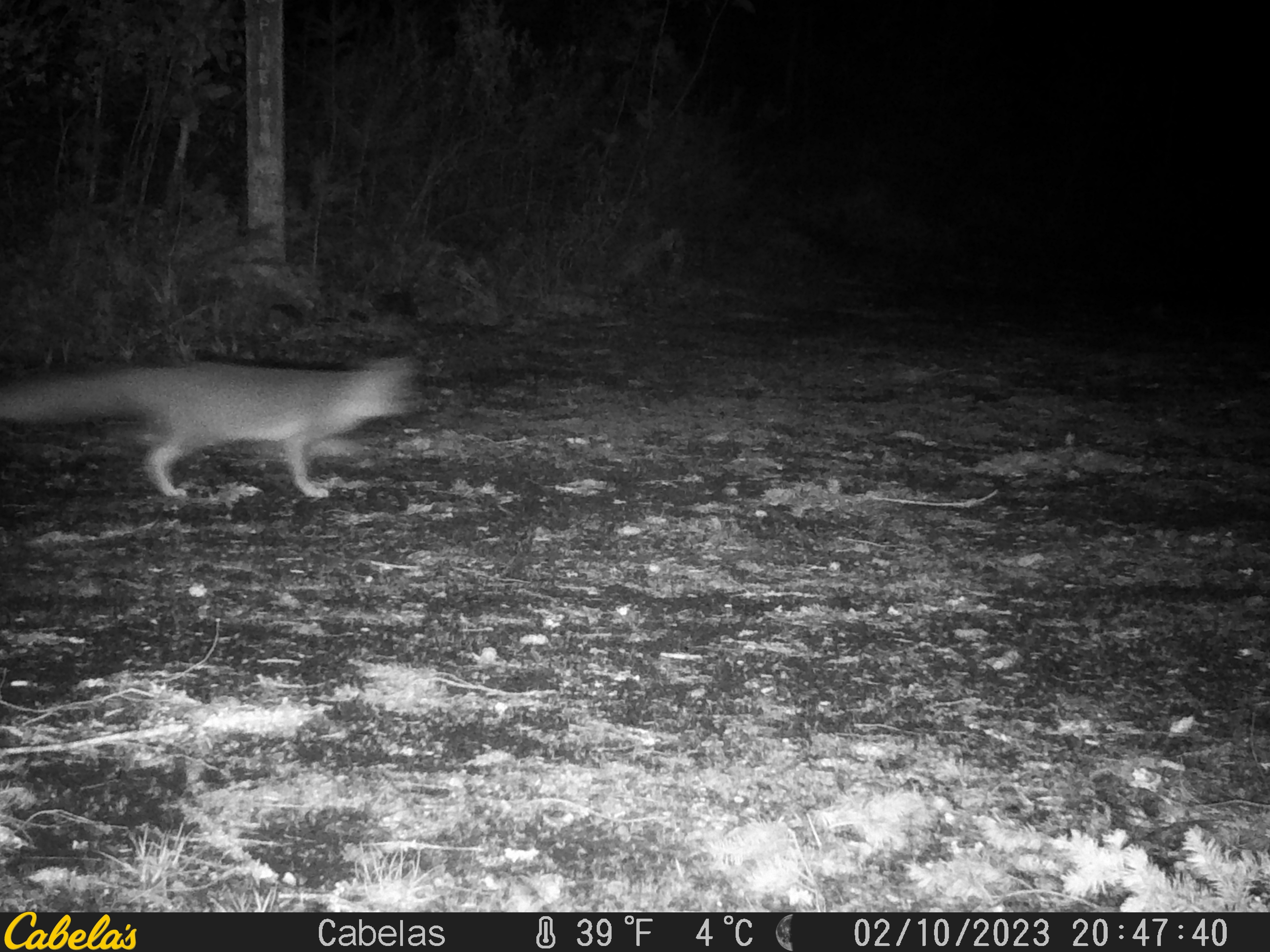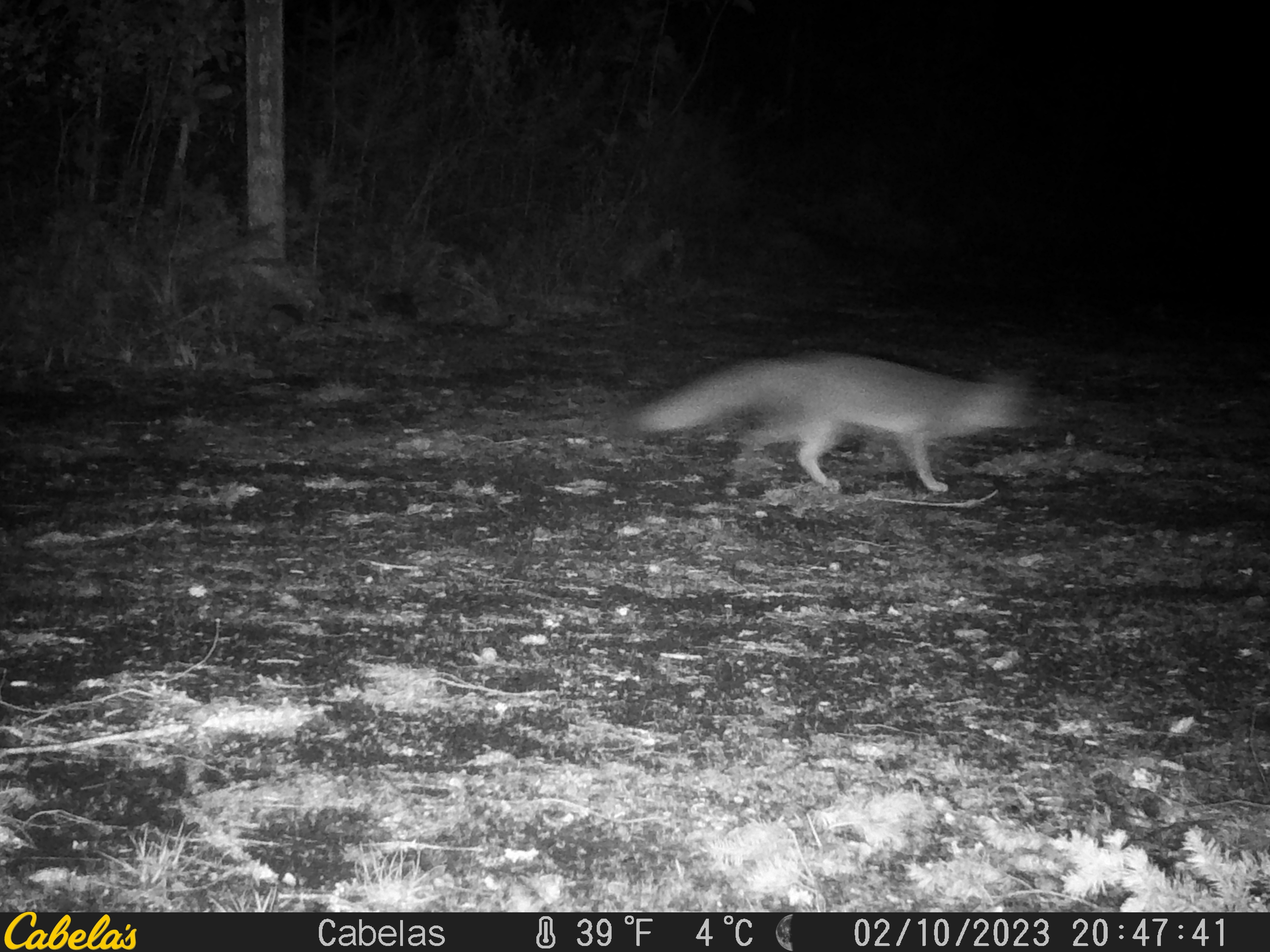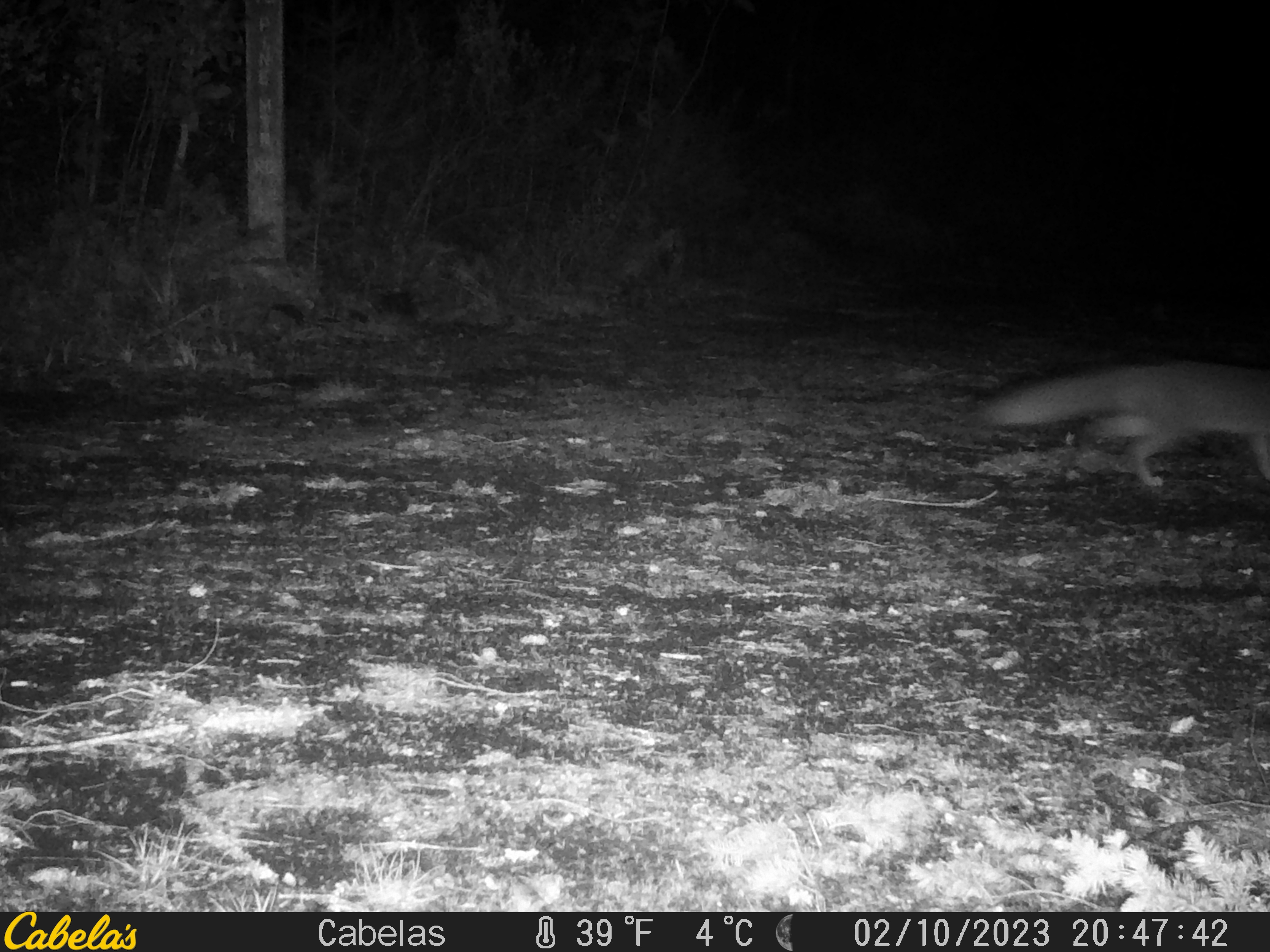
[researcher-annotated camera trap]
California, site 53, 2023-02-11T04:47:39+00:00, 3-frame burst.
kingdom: Animalia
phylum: Chordata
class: Mammalia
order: Carnivora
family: Canidae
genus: Urocyon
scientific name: Urocyon cinereoargenteus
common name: gray fox